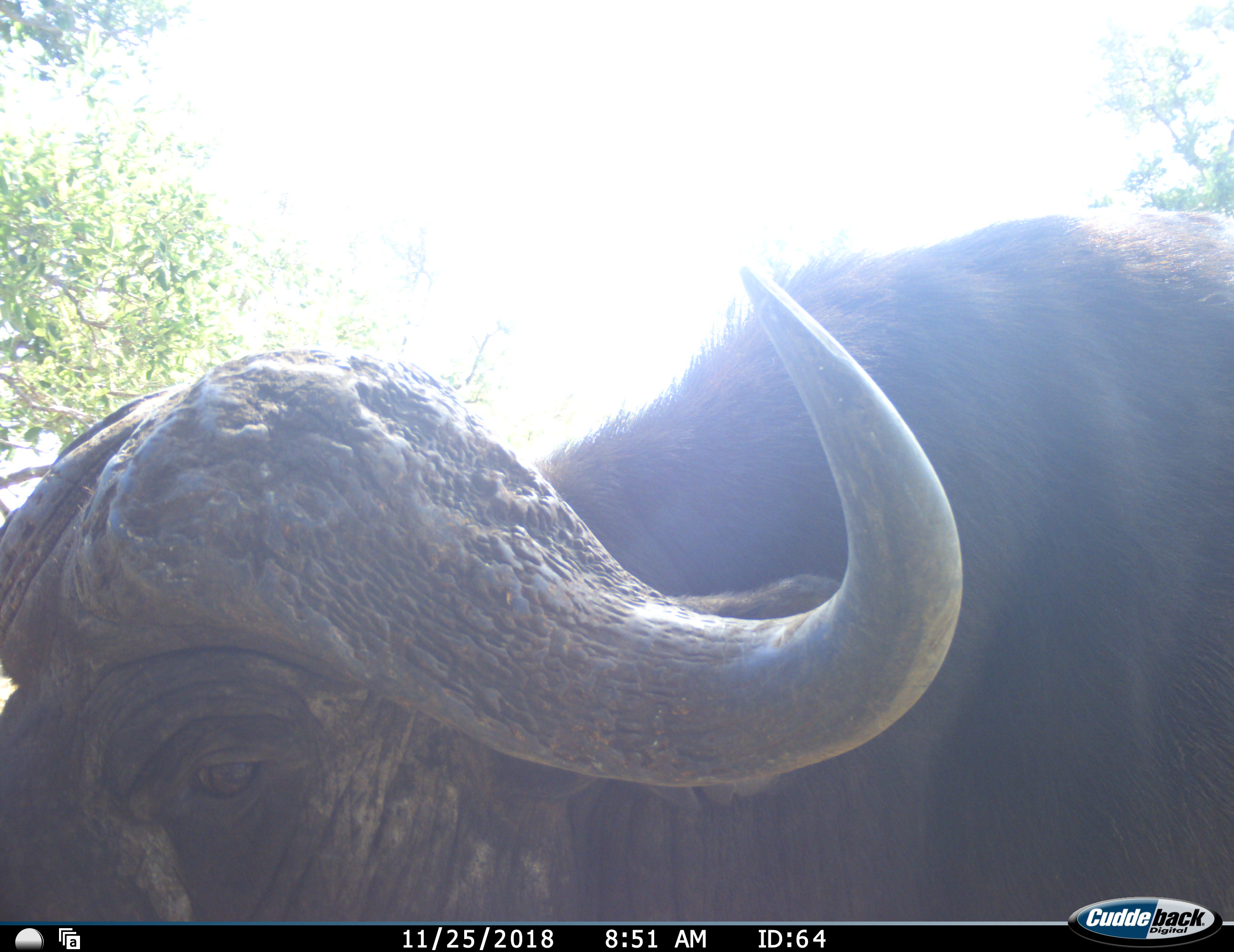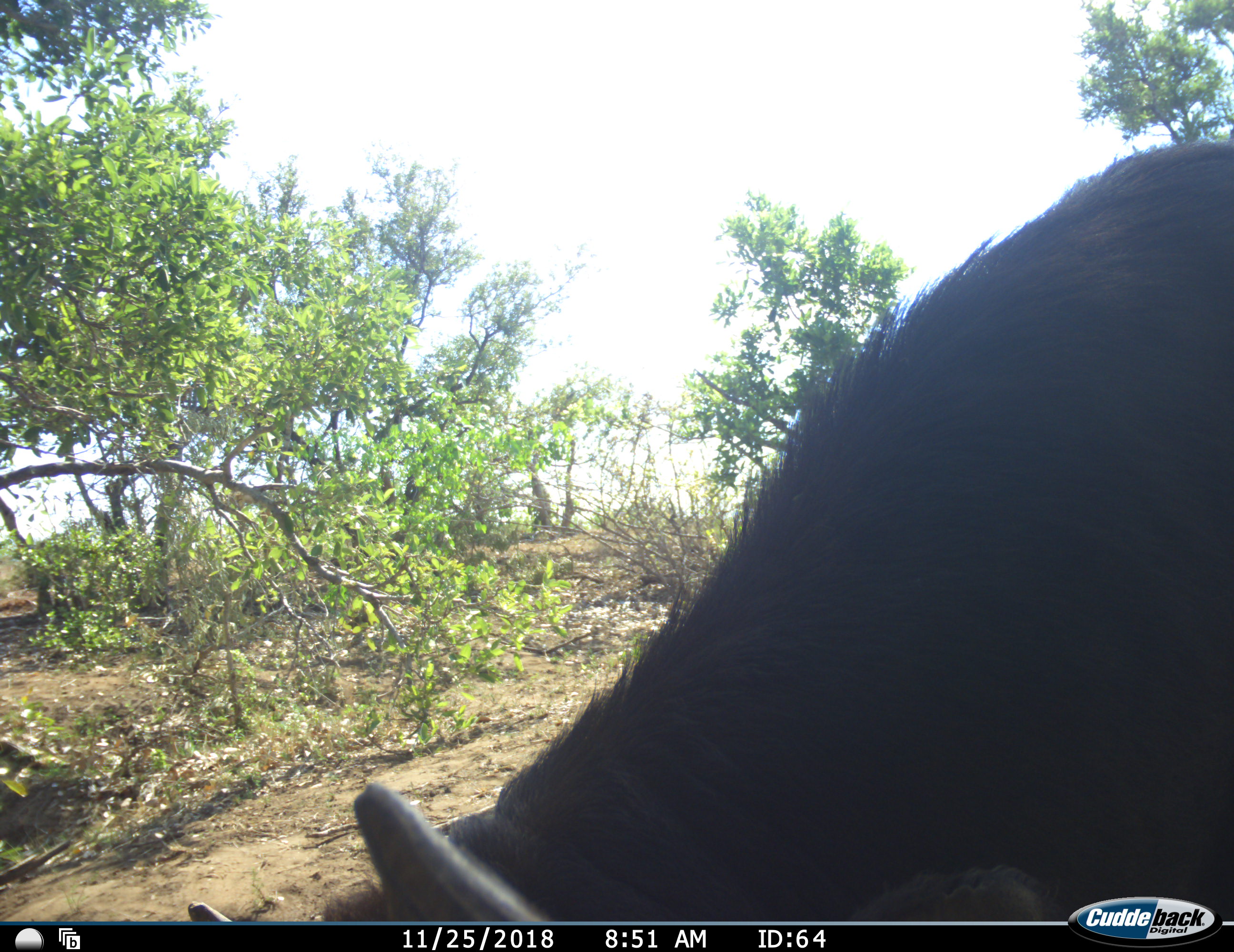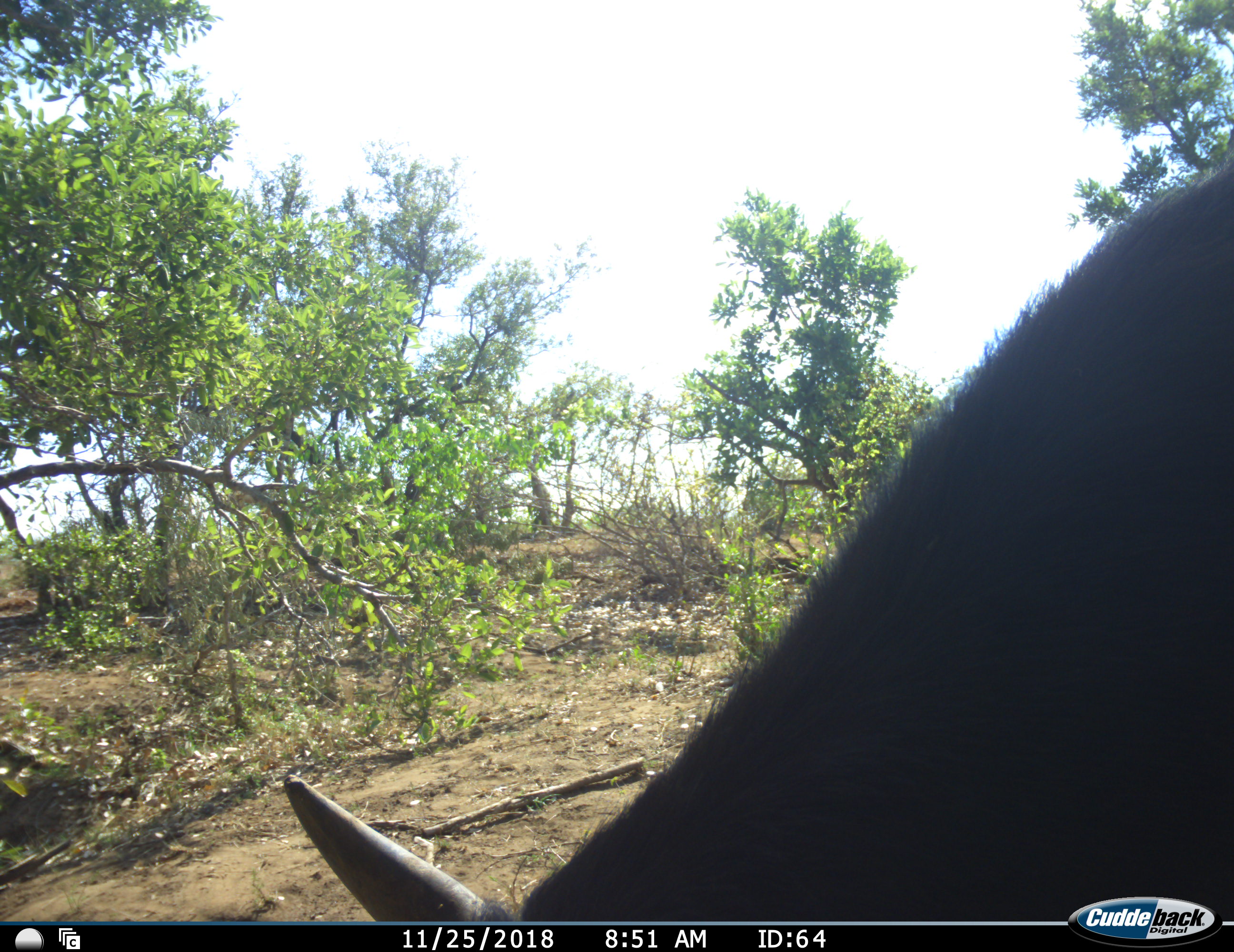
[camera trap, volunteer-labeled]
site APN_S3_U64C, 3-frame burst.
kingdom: Animalia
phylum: Chordata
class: Mammalia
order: Artiodactyla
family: Bovidae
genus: Syncerus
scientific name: Syncerus caffer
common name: african buffalo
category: buffalo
Buffalo (african buffalo) (Syncerus caffer), count 1. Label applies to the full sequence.